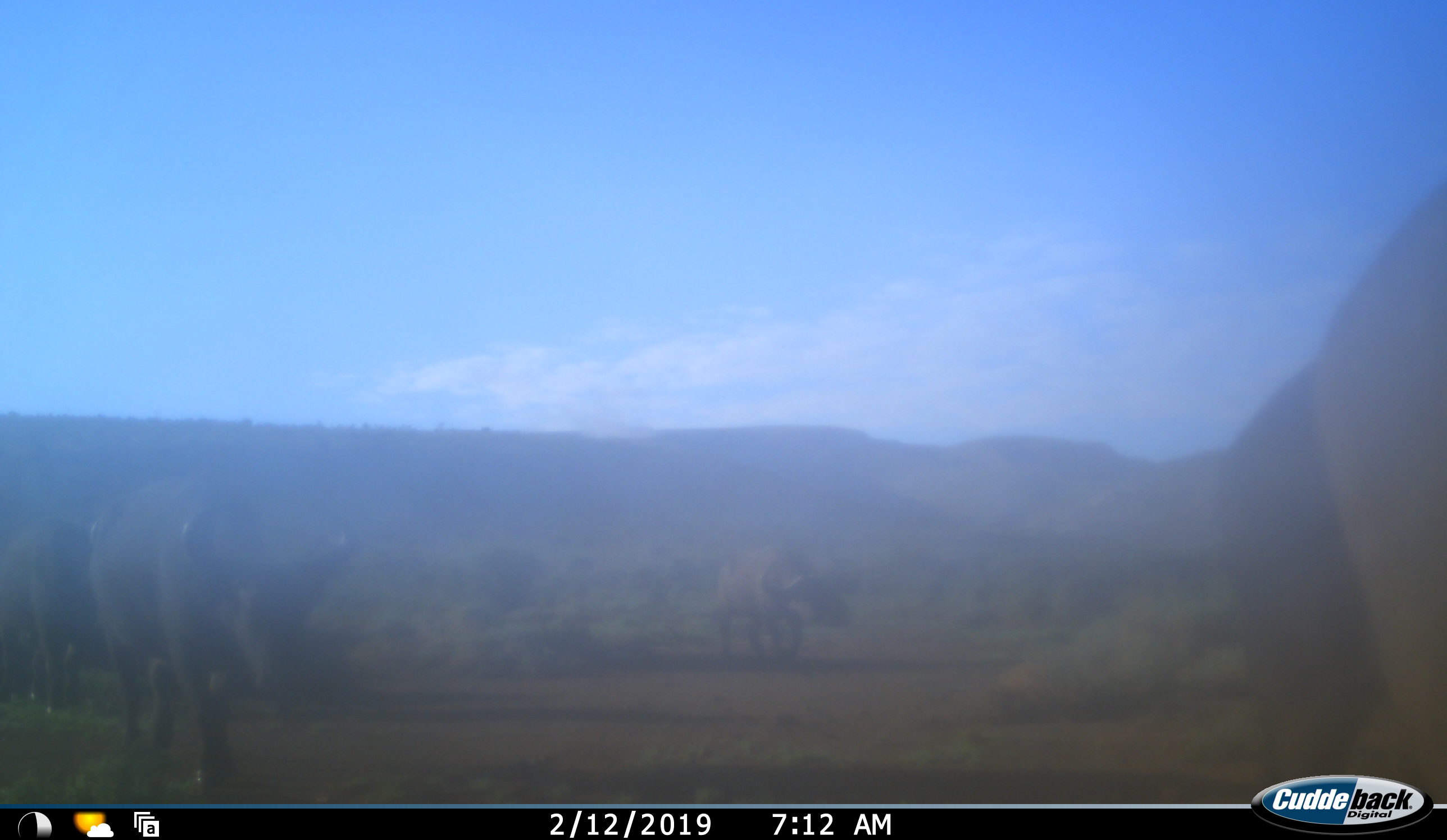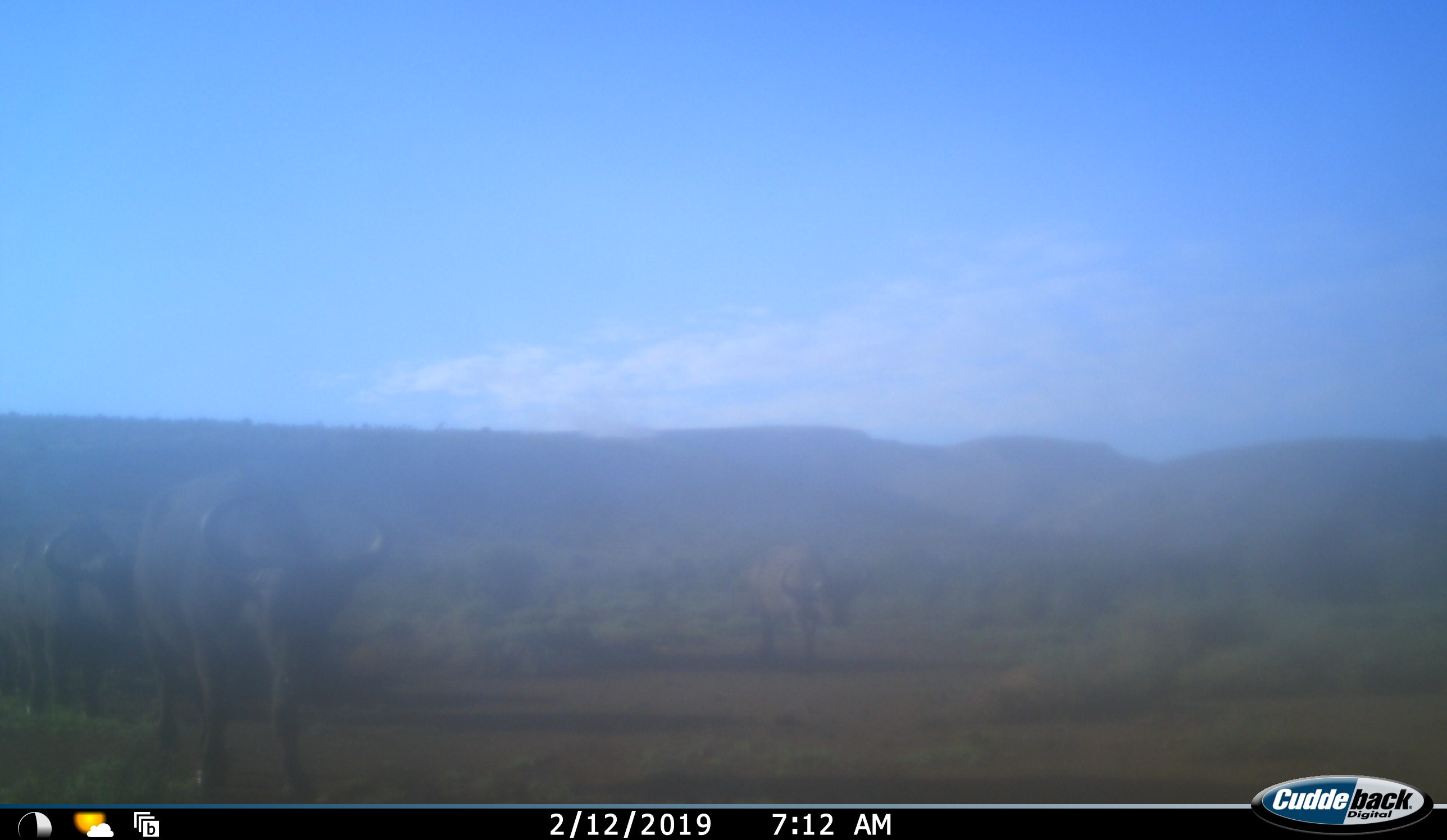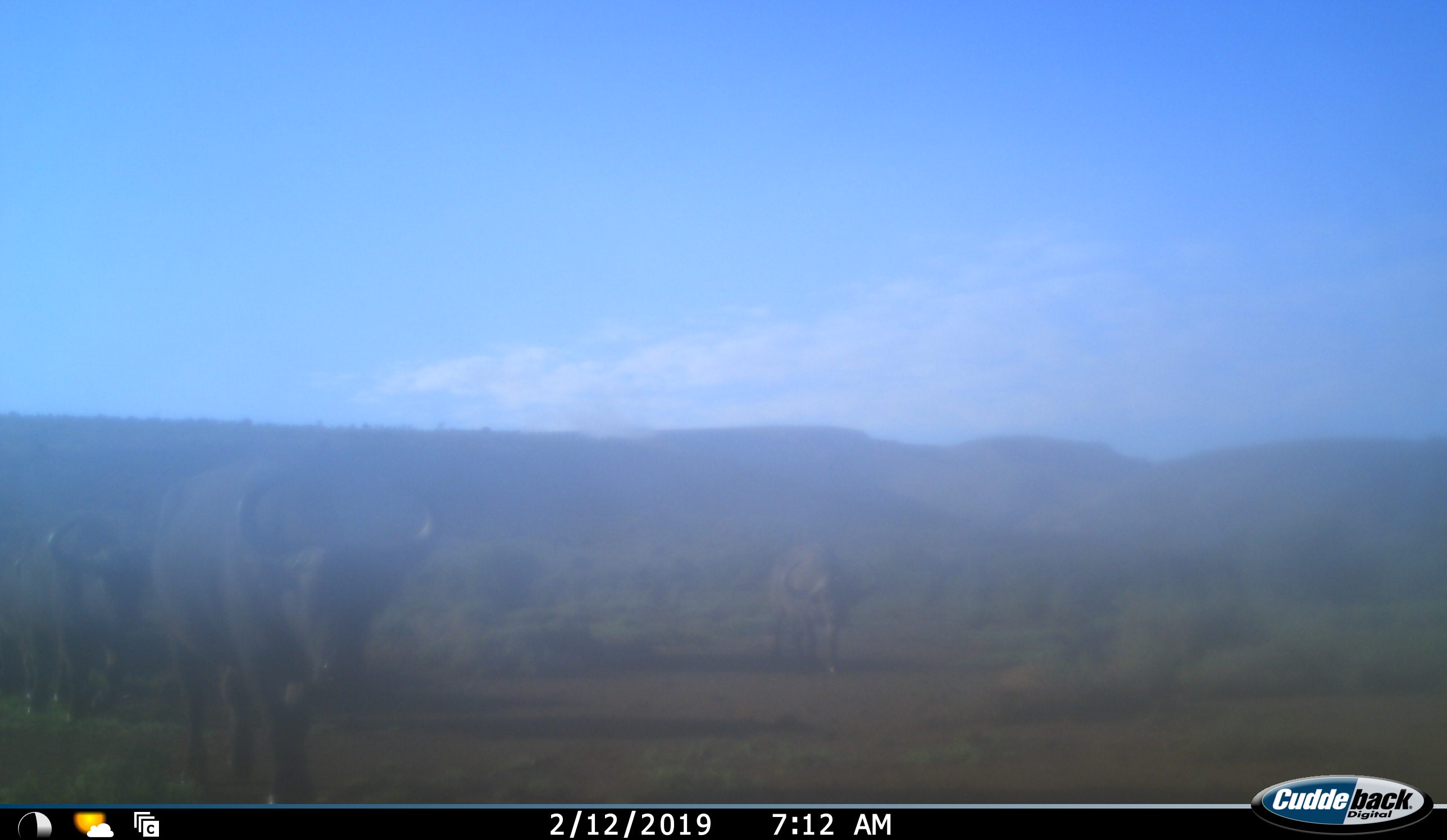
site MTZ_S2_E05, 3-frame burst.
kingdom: Animalia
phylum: Chordata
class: Mammalia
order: Artiodactyla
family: Bovidae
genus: Syncerus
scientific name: Syncerus caffer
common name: african buffalo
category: buffalo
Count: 4.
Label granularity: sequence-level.